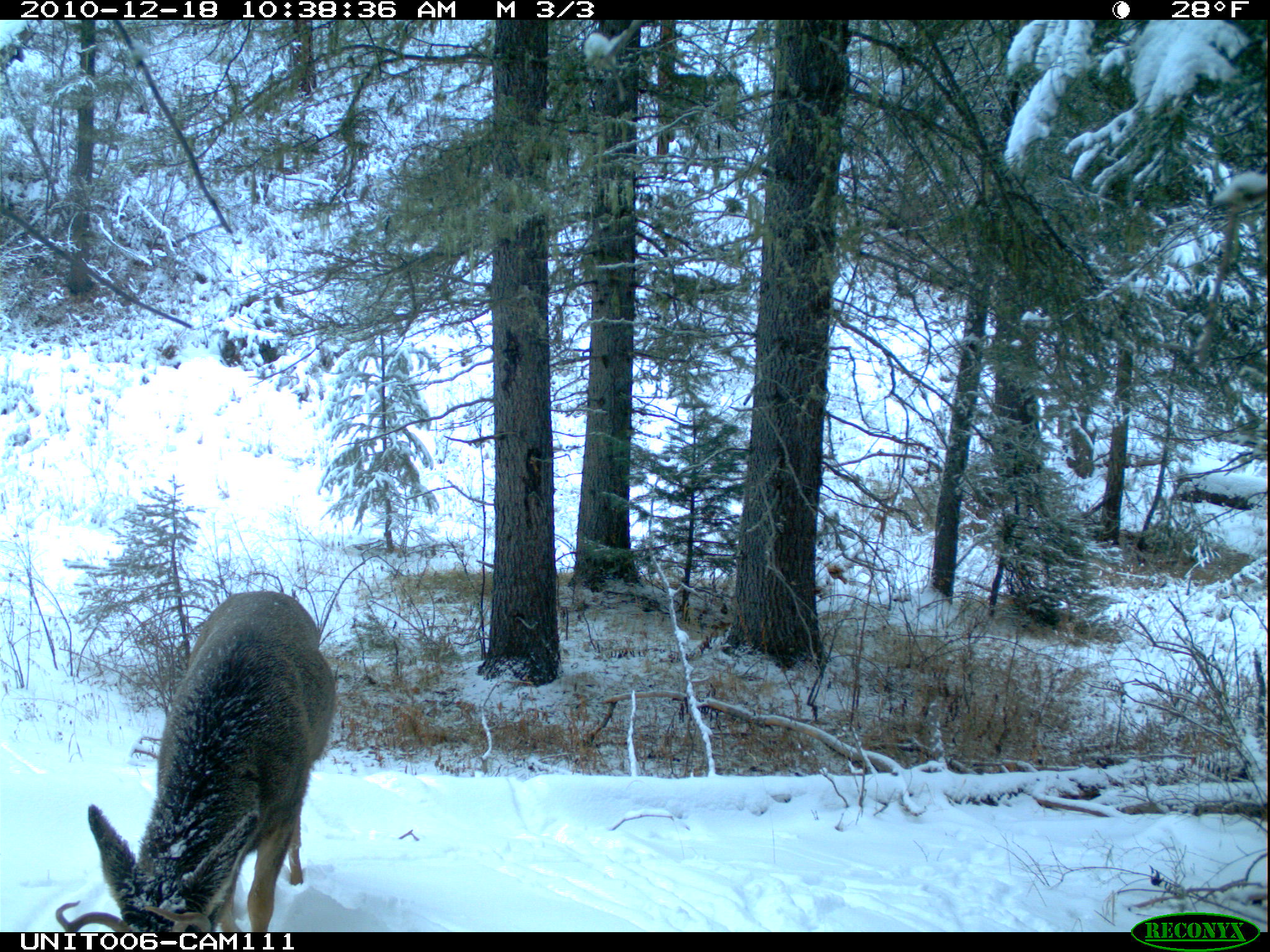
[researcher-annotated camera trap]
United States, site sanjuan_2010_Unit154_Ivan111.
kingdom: Animalia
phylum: Chordata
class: Mammalia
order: Artiodactyla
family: Cervidae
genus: Odocoileus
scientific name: Odocoileus hemionus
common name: mule deer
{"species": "Odocoileus hemionus (mule deer)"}